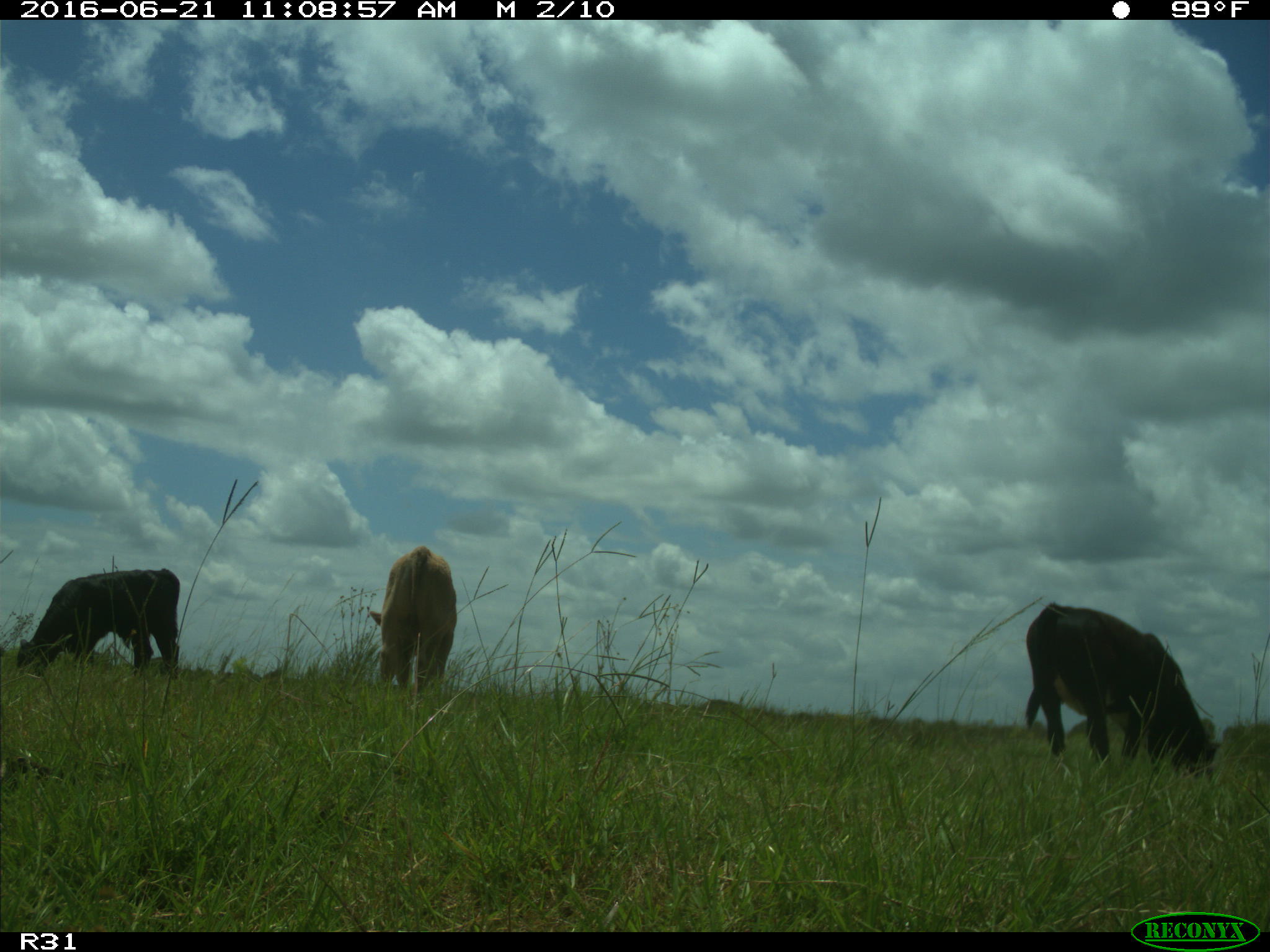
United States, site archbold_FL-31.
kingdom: Animalia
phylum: Chordata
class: Mammalia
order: Artiodactyla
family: Bovidae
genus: Bos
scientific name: Bos taurus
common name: domestic cow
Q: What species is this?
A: Bos taurus (domestic cow).